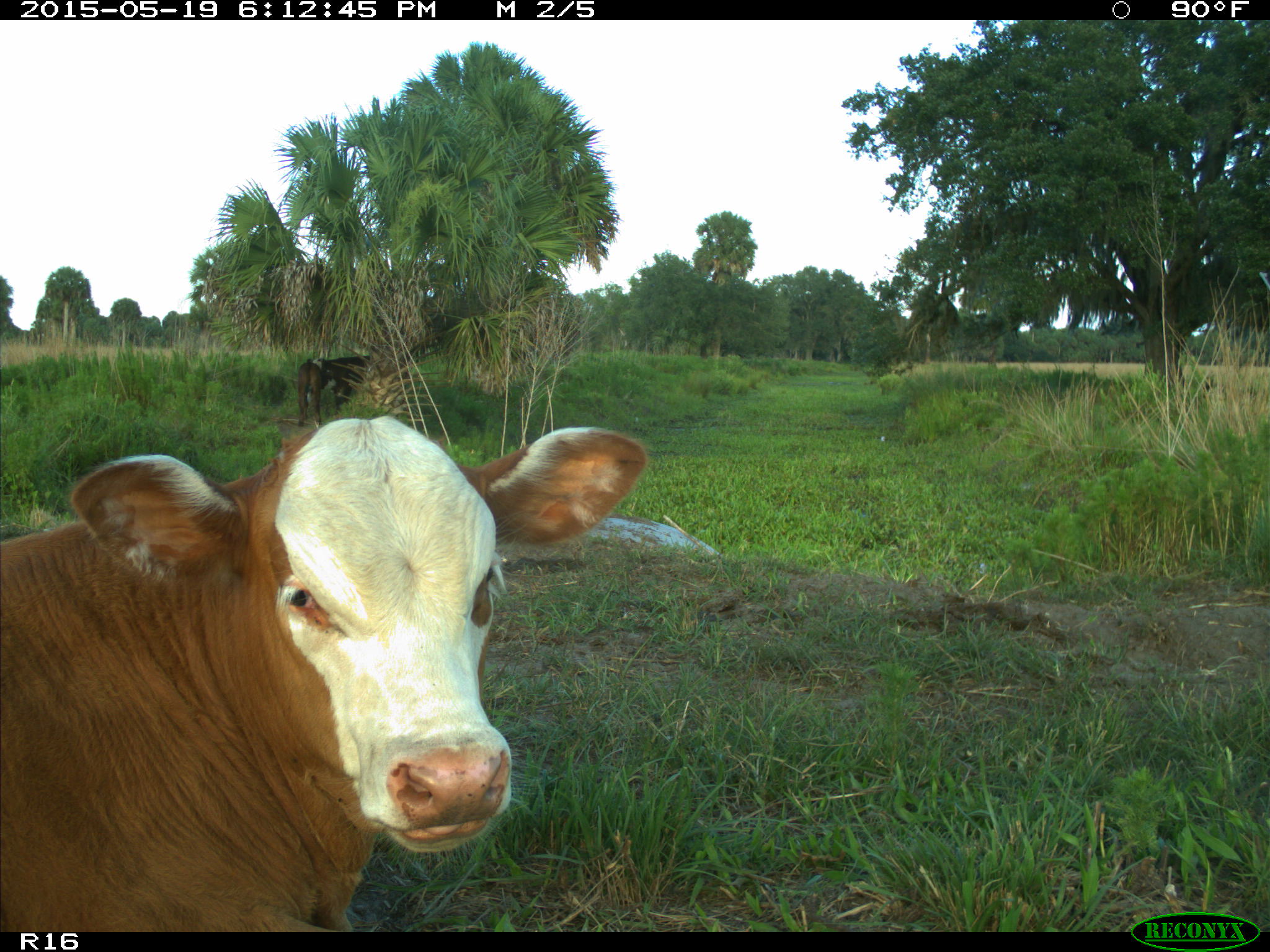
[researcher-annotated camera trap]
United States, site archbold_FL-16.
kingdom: Animalia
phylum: Chordata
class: Mammalia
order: Artiodactyla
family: Bovidae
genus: Bos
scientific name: Bos taurus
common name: domestic cow